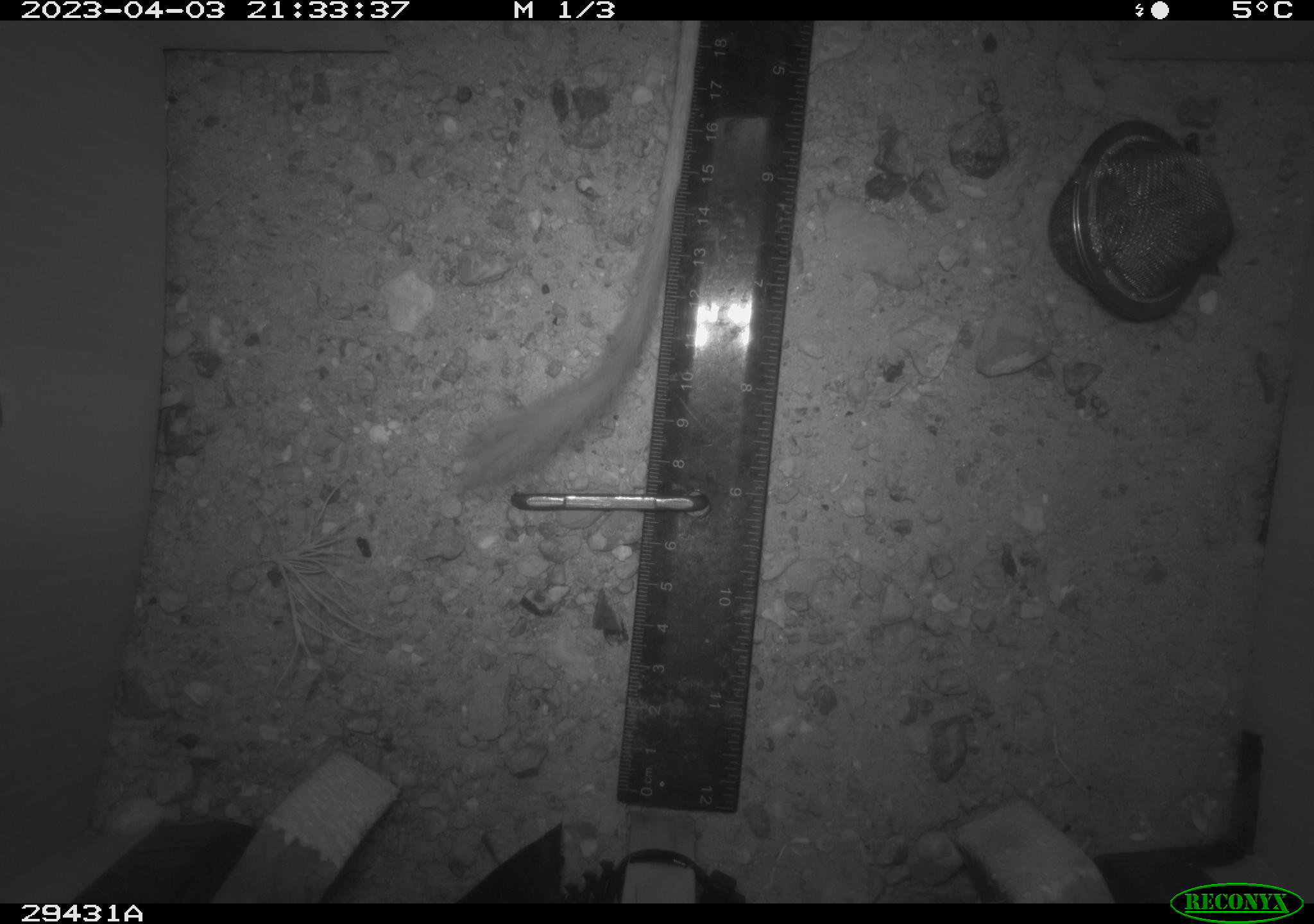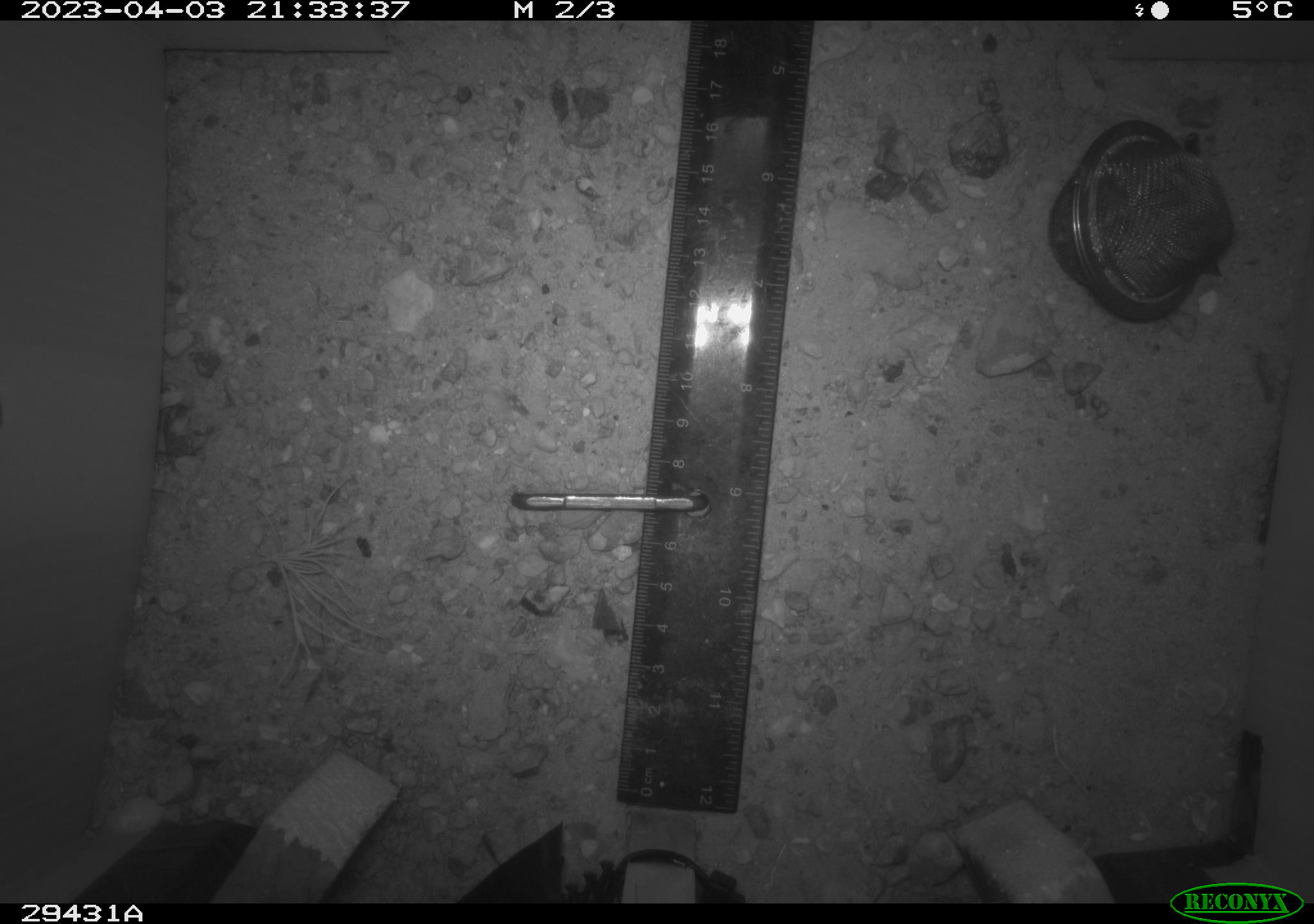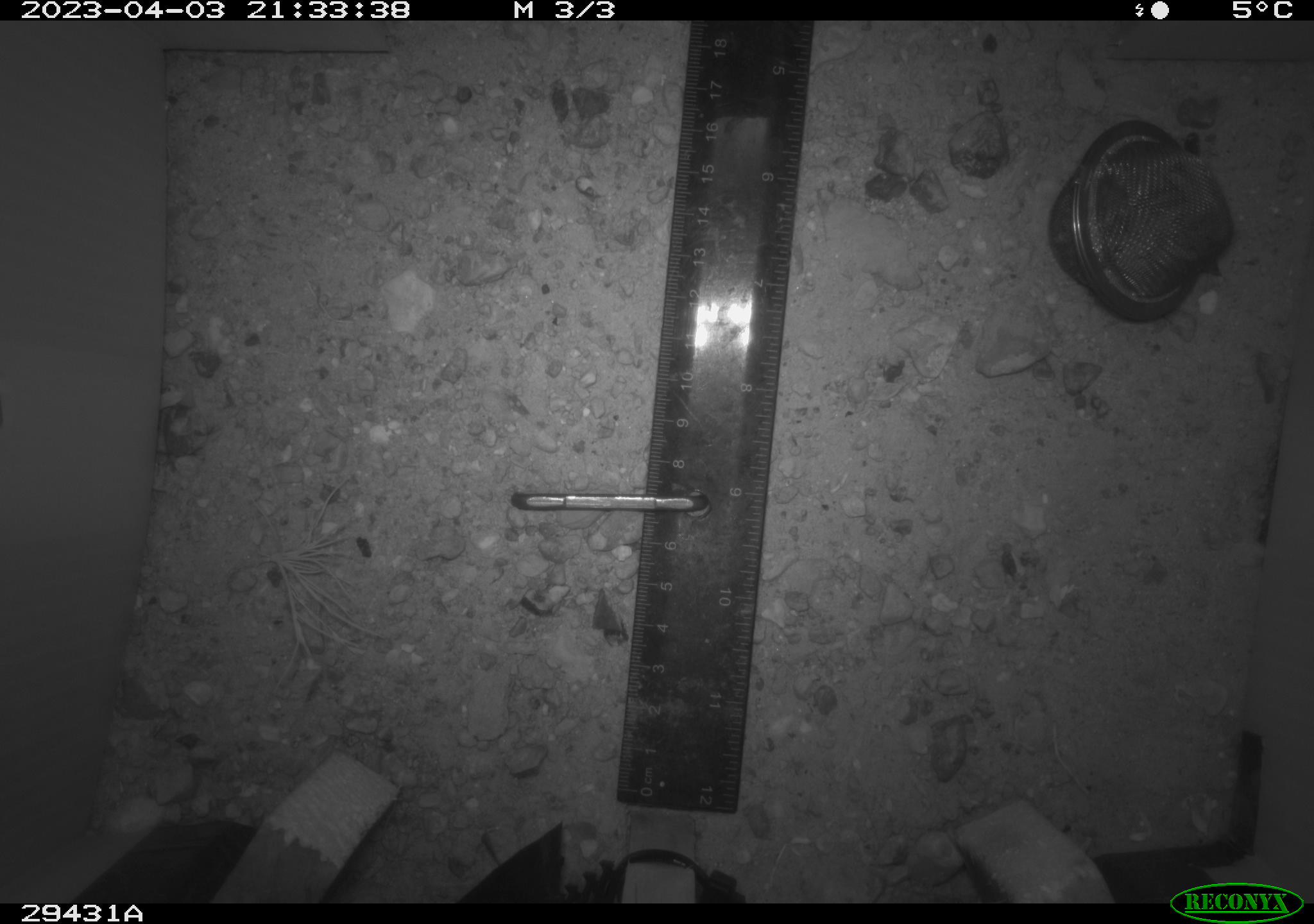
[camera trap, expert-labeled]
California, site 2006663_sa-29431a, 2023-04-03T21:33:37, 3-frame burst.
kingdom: Animalia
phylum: Chordata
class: Mammalia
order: Rodentia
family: Heteromyidae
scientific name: Heteromyidae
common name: kangaroo rats and pocket mice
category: heteromyidae family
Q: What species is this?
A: Heteromyidae family (kangaroo rats and pocket mice) (Heteromyidae).